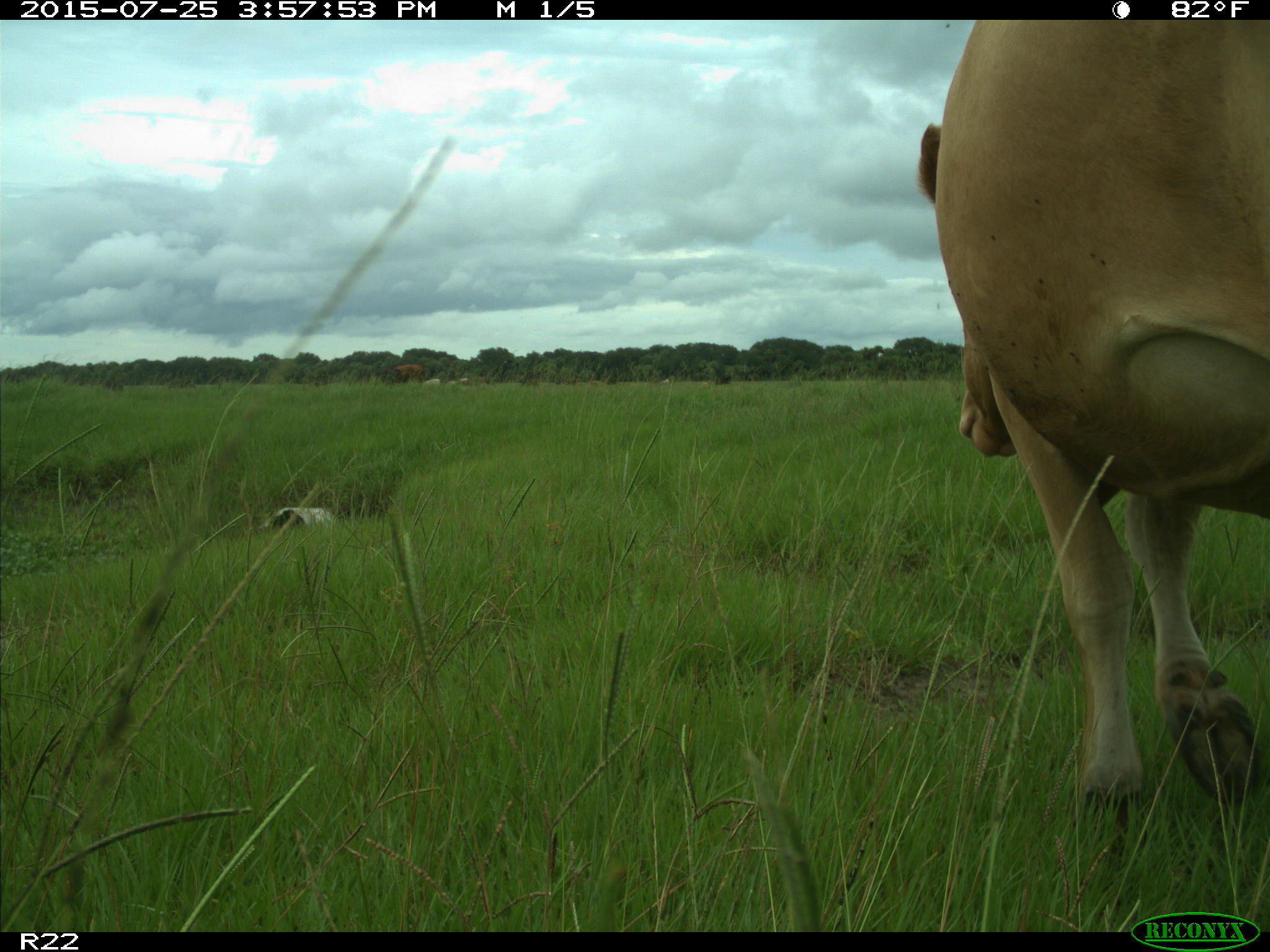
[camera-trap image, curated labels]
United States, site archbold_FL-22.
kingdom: Animalia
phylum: Chordata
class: Mammalia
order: Artiodactyla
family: Bovidae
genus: Bos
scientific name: Bos taurus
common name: domestic cow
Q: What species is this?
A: Bos taurus (domestic cow).